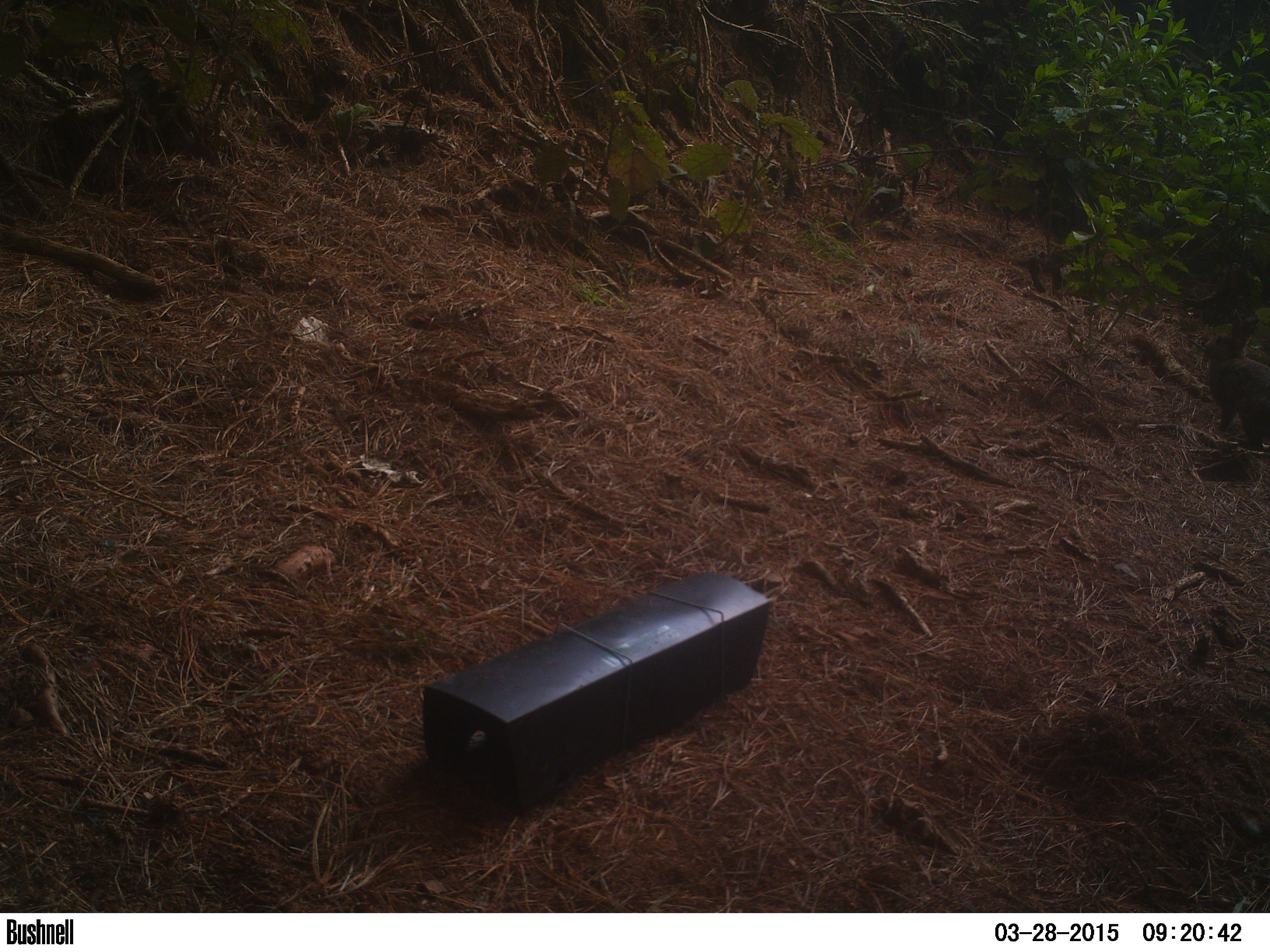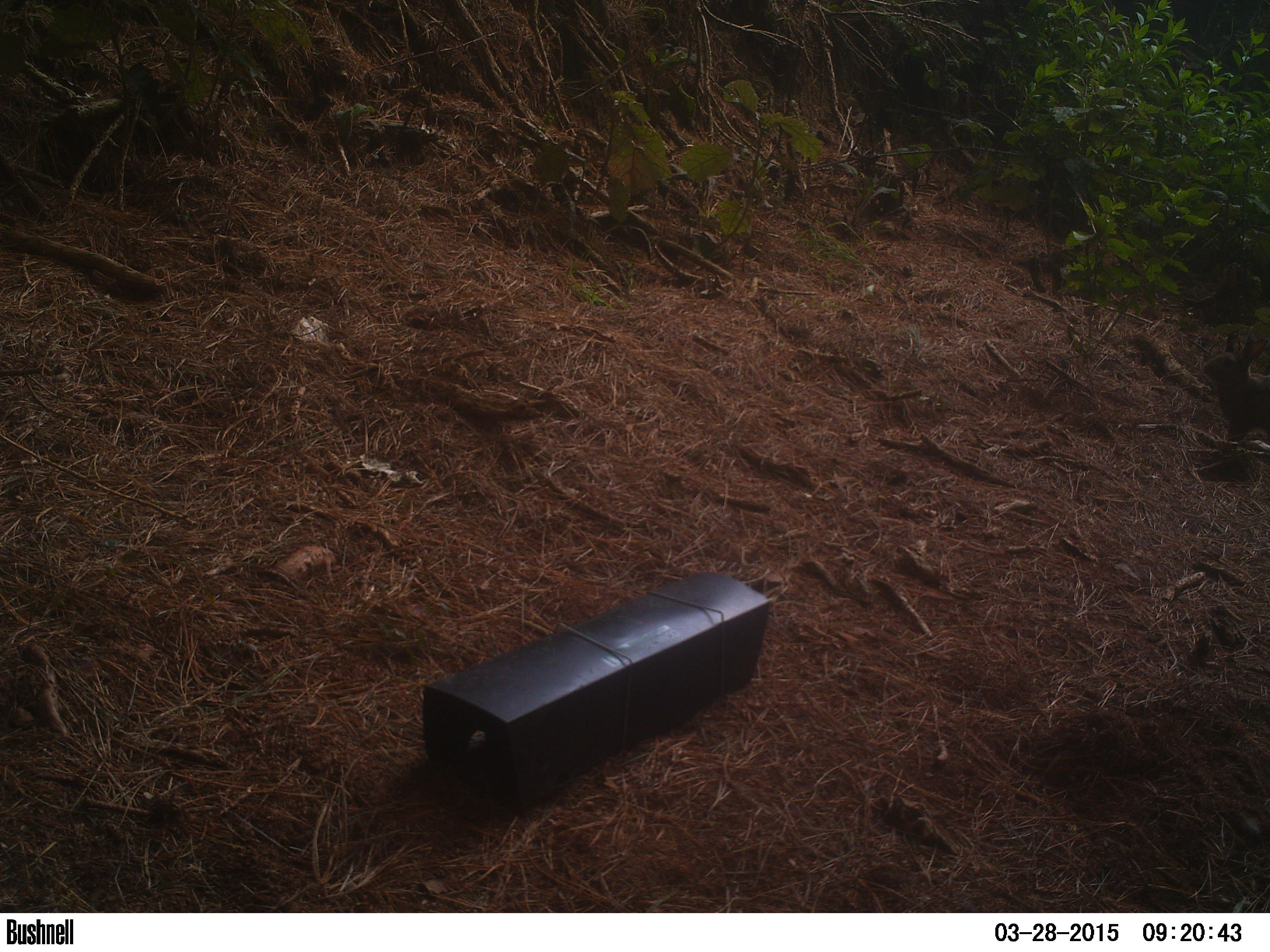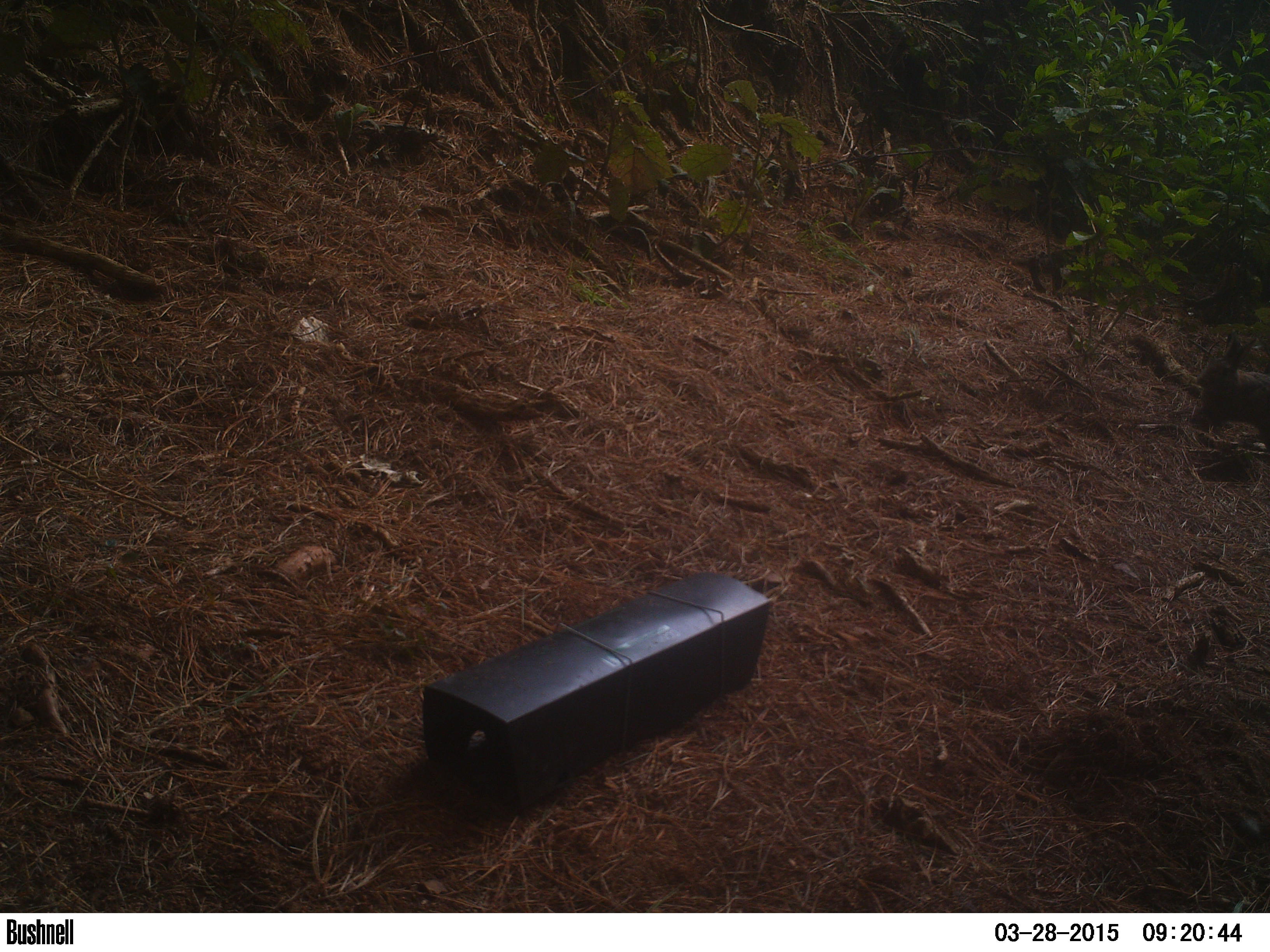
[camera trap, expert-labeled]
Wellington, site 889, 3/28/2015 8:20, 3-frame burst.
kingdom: Animalia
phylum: Chordata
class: Mammalia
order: Lagomorpha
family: Leporidae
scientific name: Leporidae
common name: rabbit